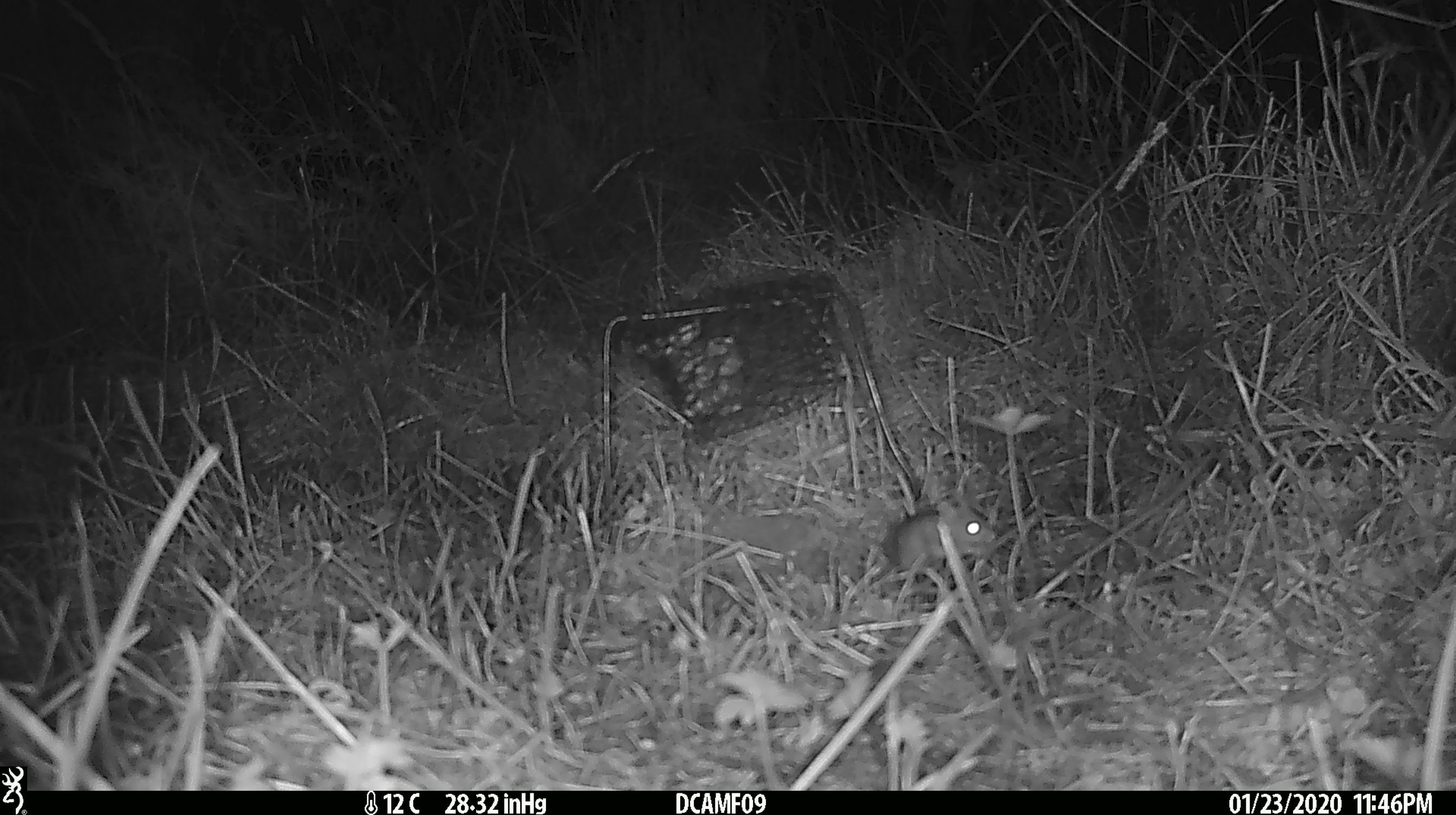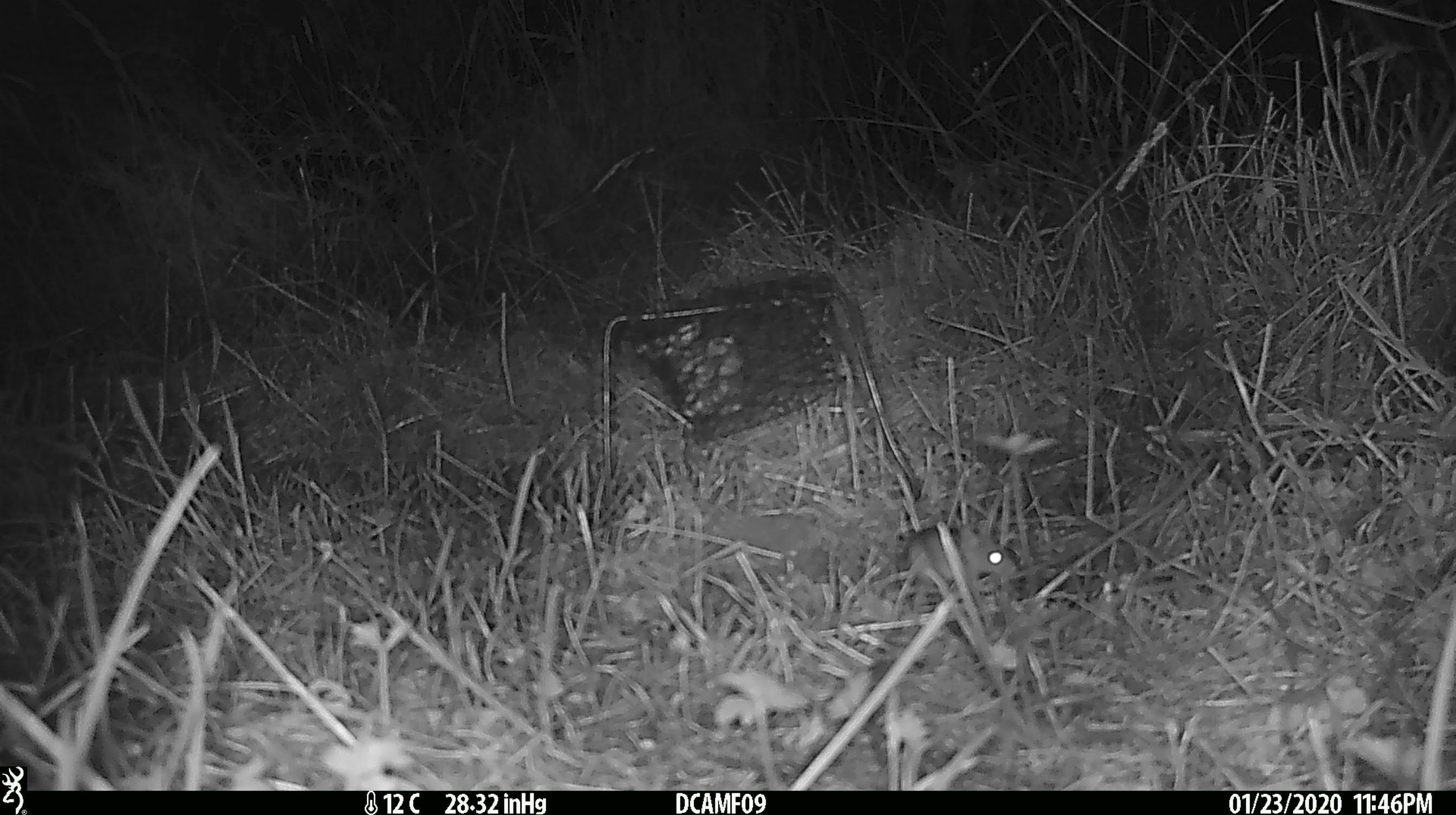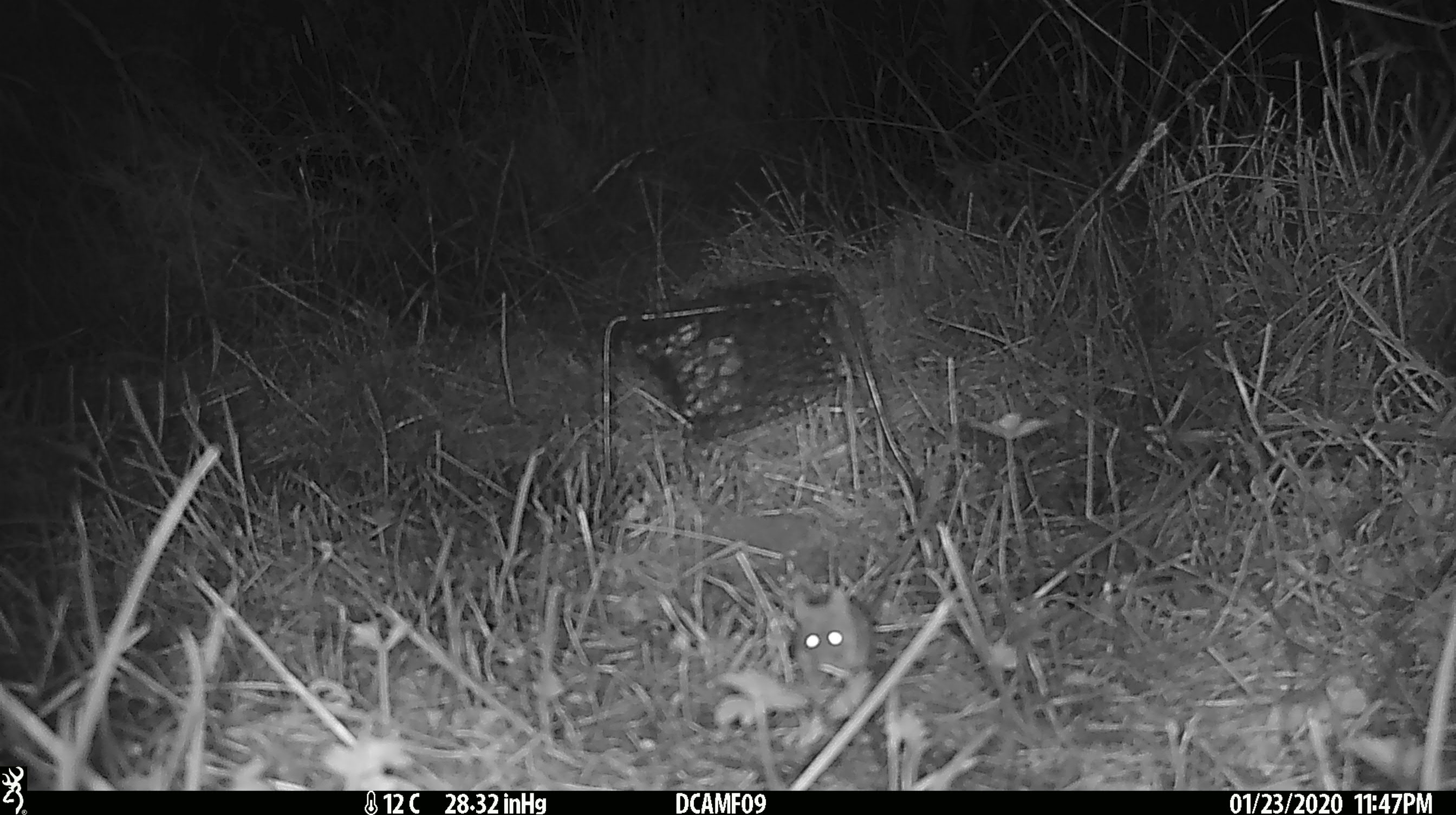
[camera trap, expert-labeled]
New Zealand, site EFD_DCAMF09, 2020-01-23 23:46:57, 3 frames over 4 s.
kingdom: Animalia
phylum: Chordata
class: Mammalia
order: Rodentia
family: Muridae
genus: Mus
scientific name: Mus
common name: mouse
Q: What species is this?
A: Mouse (Mus).